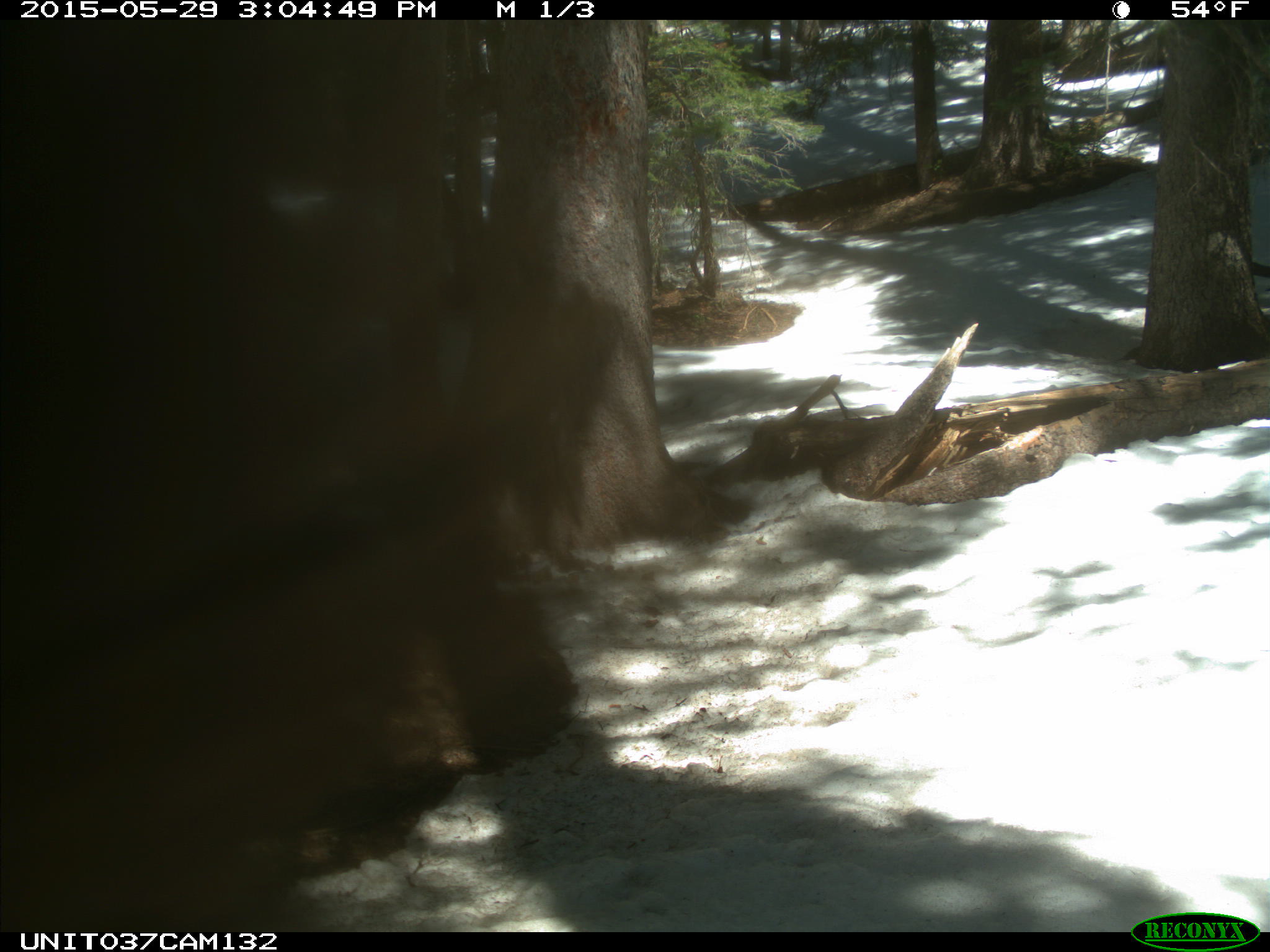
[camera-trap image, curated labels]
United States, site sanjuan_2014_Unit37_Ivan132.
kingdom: Animalia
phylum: Chordata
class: Mammalia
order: Carnivora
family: Ursidae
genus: Ursus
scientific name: Ursus americanus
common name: american black bear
Ursus americanus (american black bear).